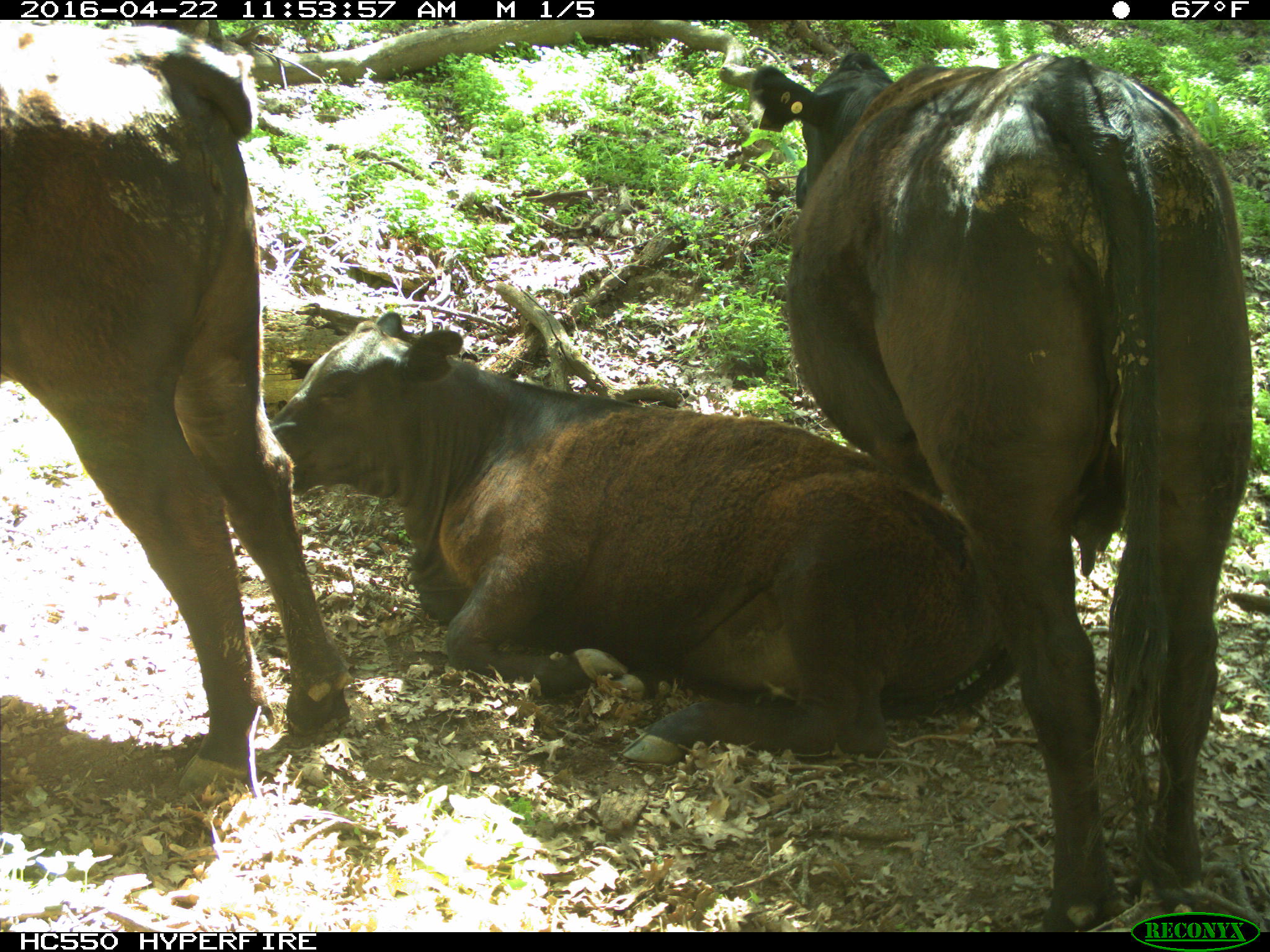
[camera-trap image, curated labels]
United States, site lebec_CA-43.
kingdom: Animalia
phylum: Chordata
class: Mammalia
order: Artiodactyla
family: Bovidae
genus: Bos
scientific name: Bos taurus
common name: domestic cow